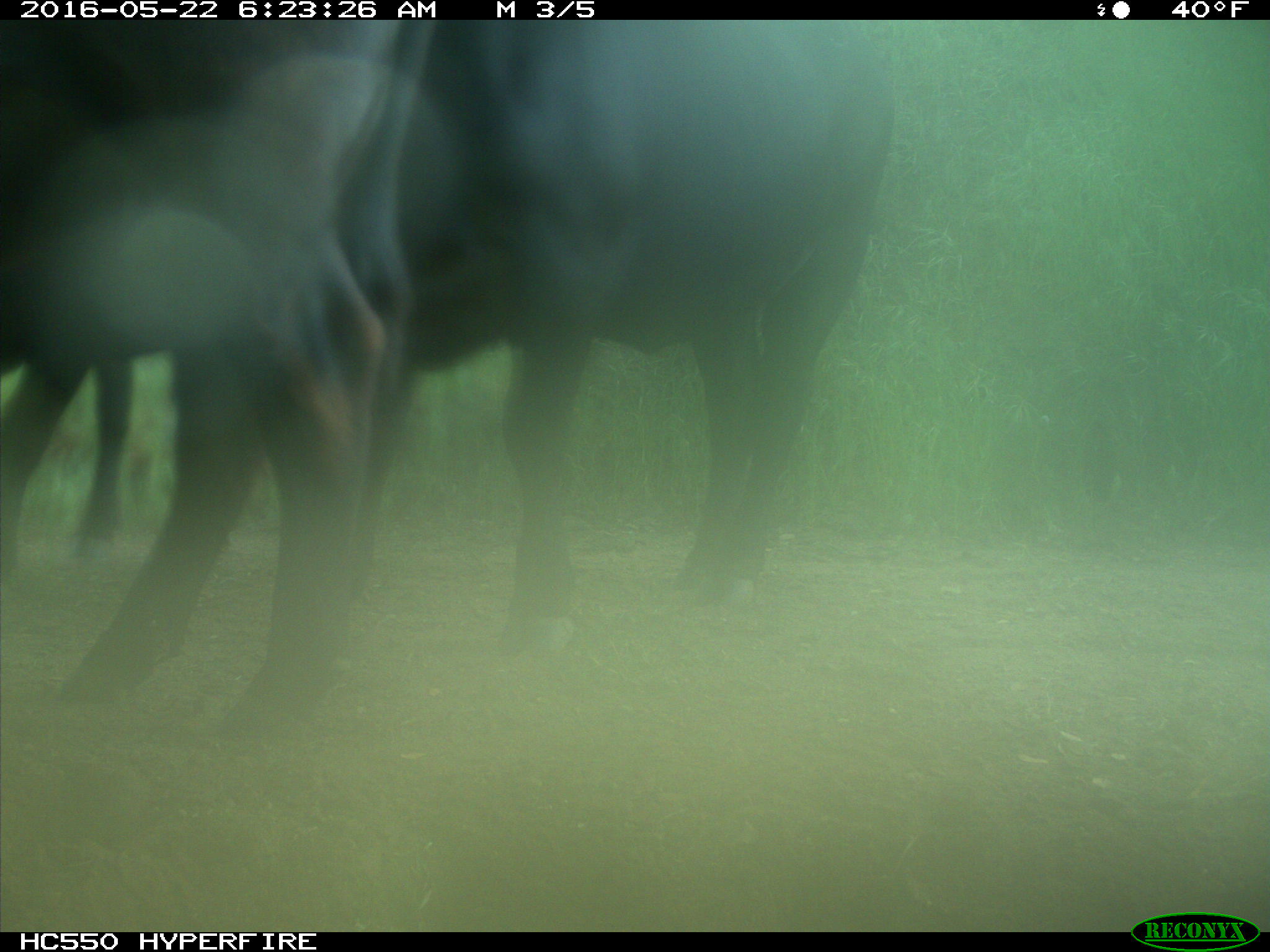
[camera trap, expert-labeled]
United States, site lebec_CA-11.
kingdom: Animalia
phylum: Chordata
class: Mammalia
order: Artiodactyla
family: Bovidae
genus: Bos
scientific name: Bos taurus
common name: domestic cow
Bos taurus (domestic cow).